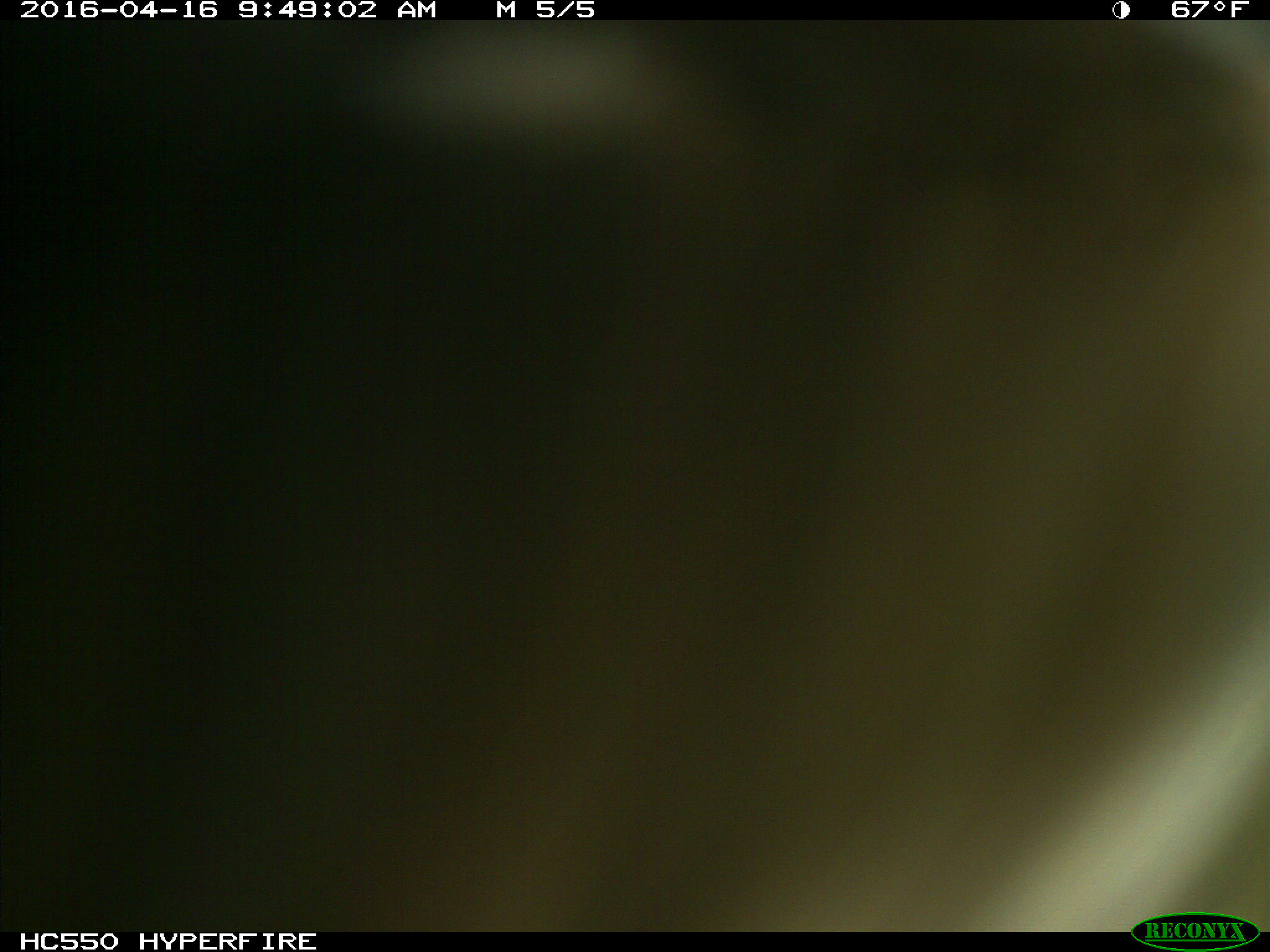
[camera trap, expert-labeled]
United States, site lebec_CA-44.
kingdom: Animalia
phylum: Chordata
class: Mammalia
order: Artiodactyla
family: Bovidae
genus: Bos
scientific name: Bos taurus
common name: domestic cow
Bos taurus (domestic cow).